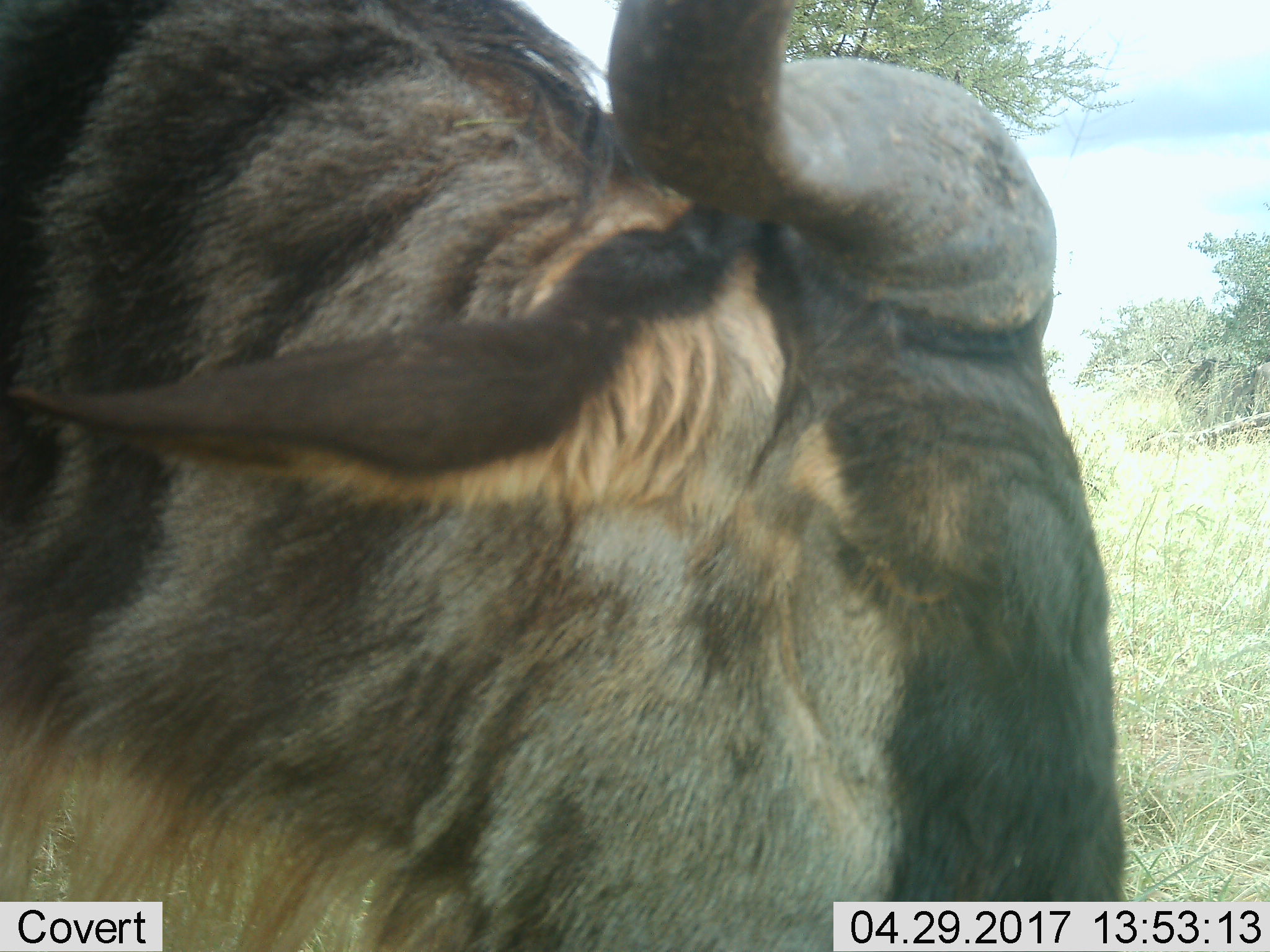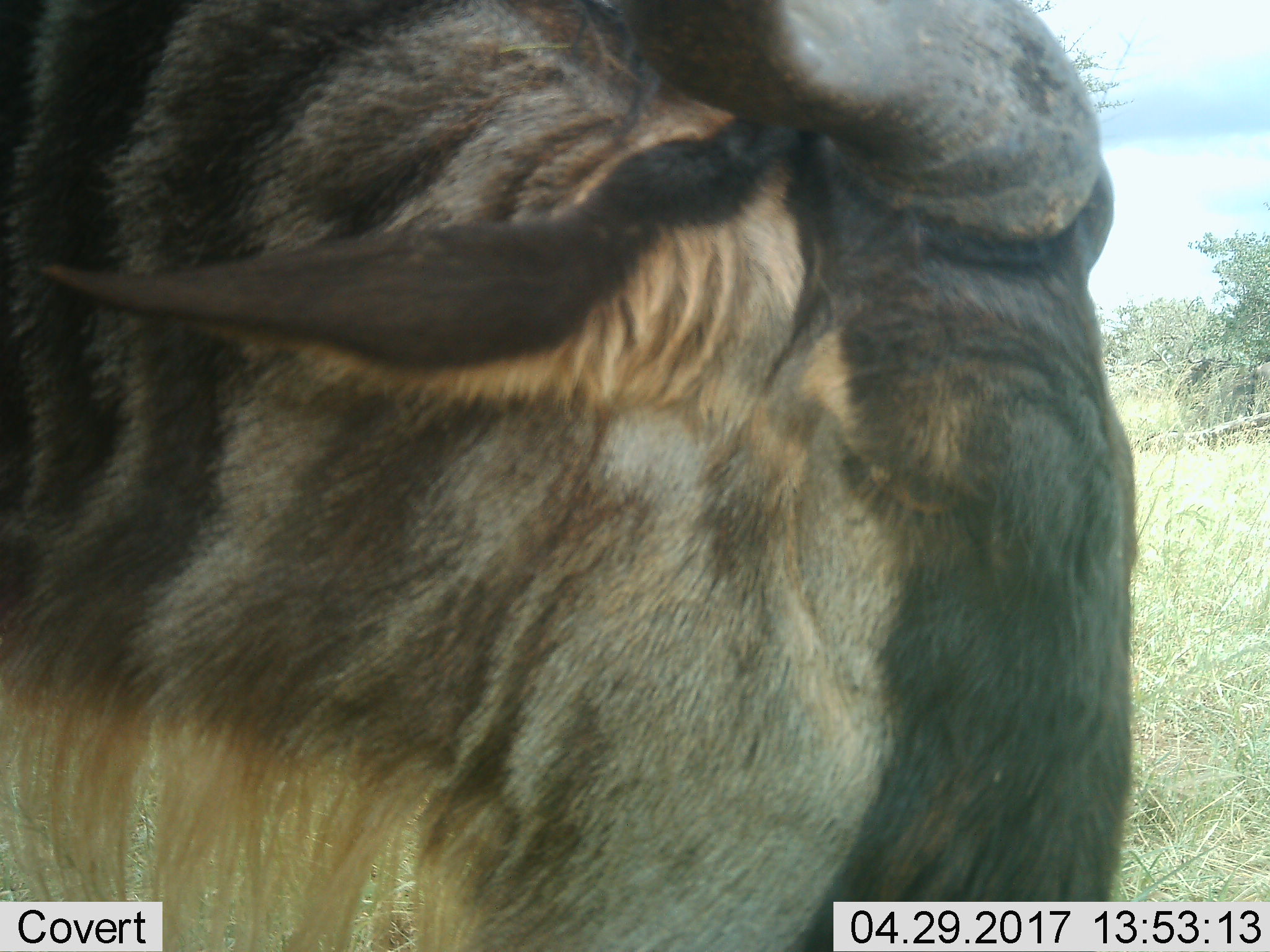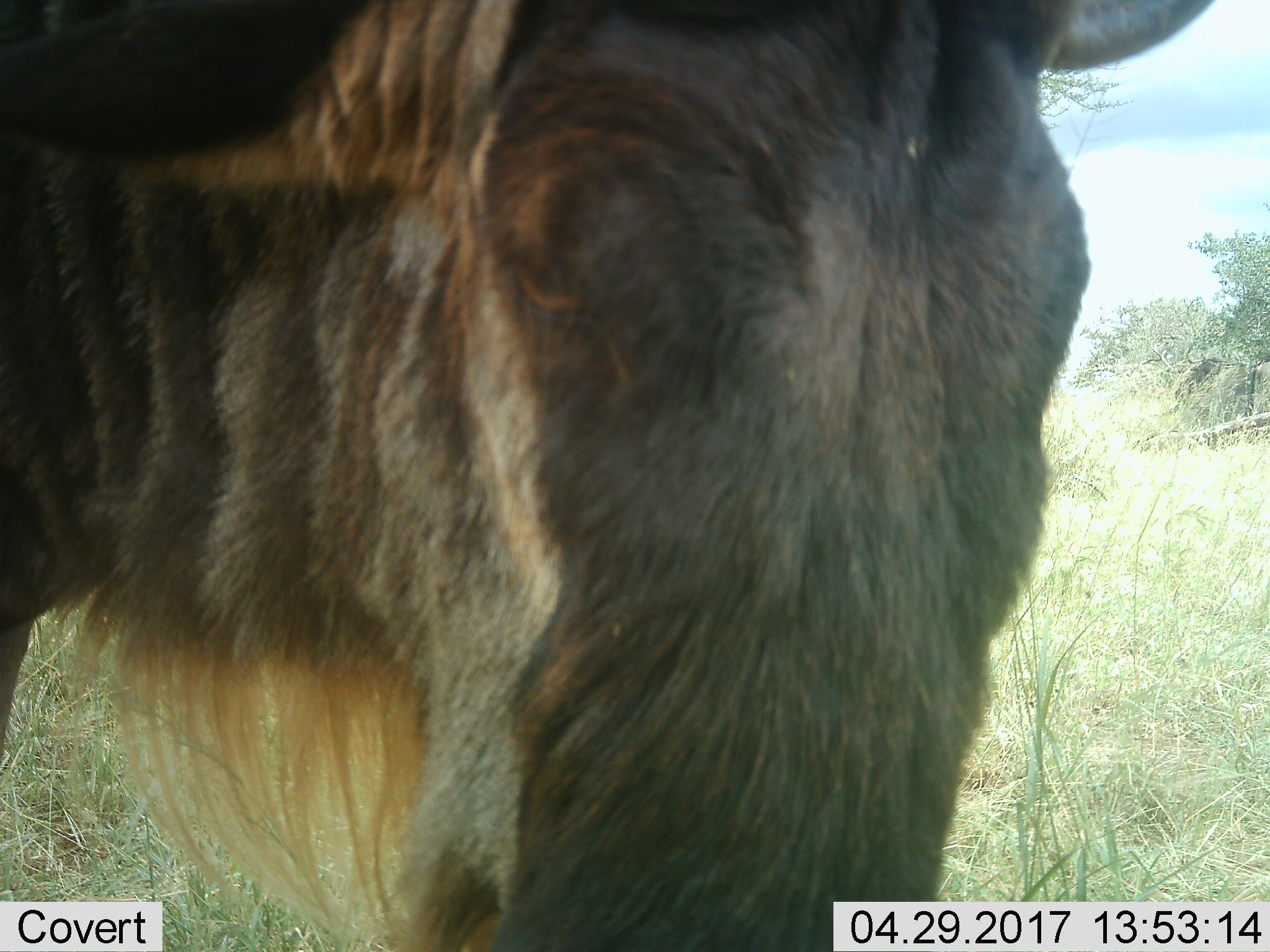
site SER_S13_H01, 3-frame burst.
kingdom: Animalia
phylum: Chordata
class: Mammalia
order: Artiodactyla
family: Bovidae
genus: Connochaetes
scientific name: Connochaetes taurinus taurinus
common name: blue wildebeest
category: wildebeestblue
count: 1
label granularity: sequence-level